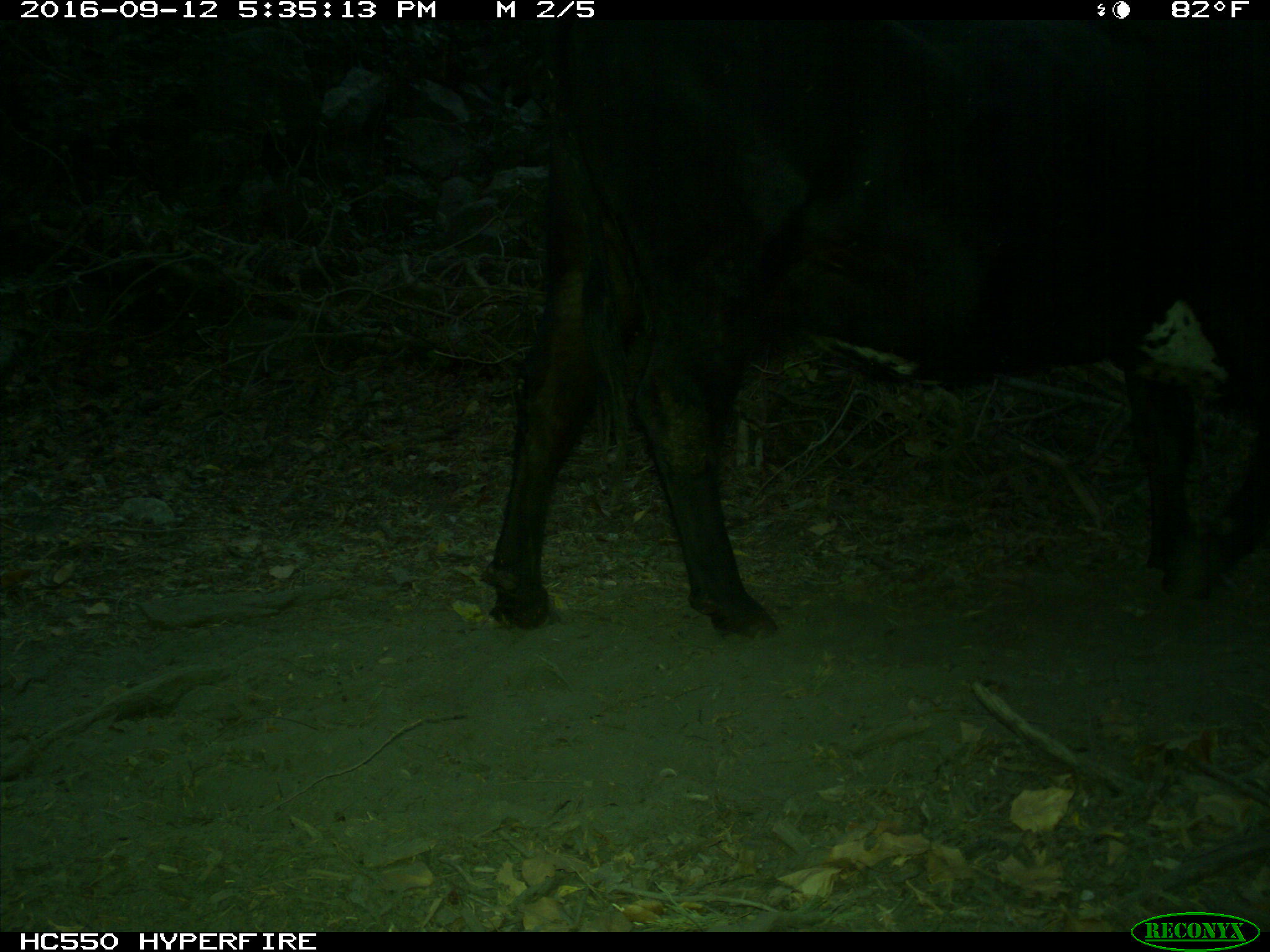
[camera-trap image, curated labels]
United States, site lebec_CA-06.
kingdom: Animalia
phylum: Chordata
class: Mammalia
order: Artiodactyla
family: Bovidae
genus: Bos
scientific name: Bos taurus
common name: domestic cow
Bos taurus (domestic cow).